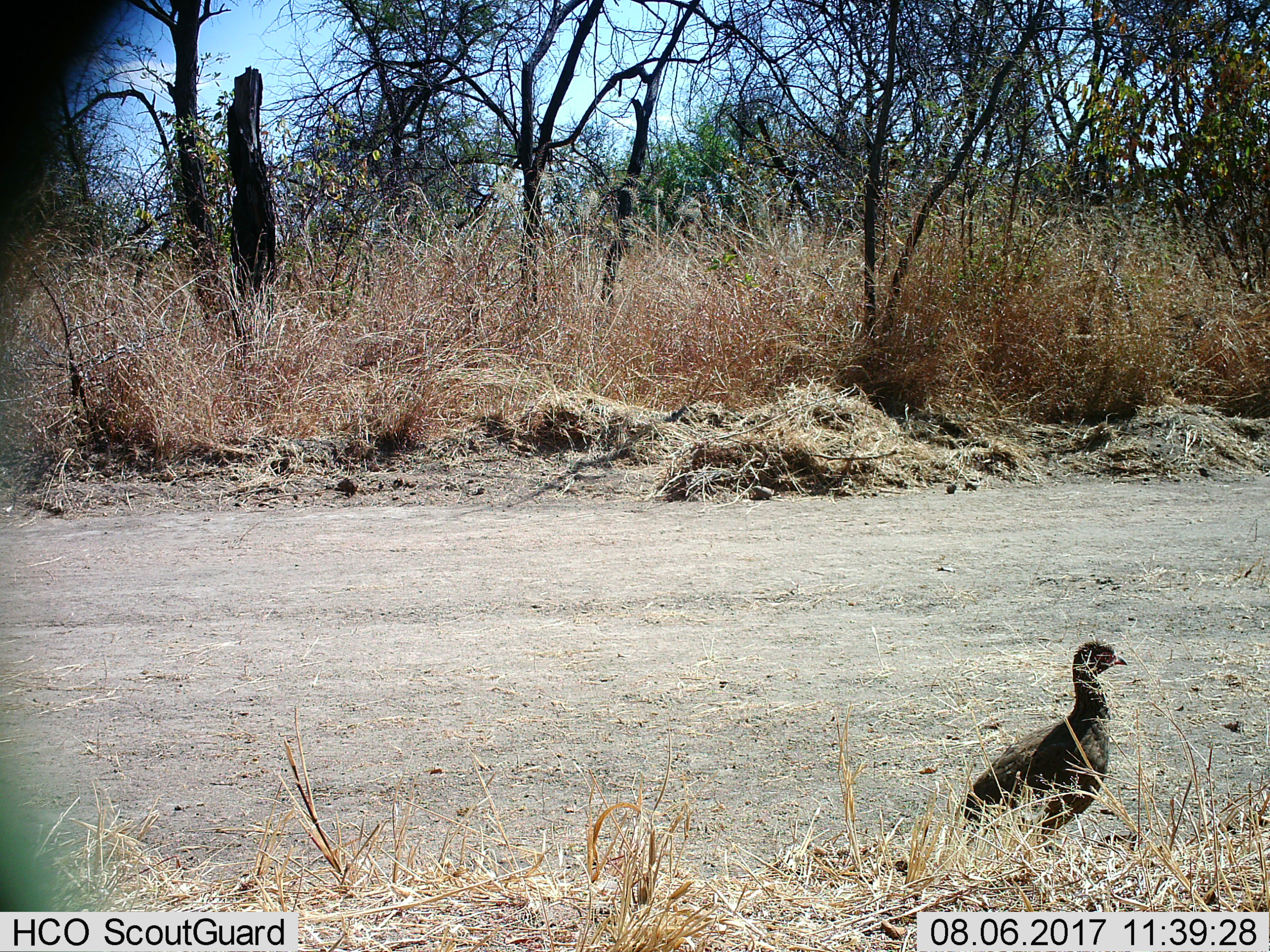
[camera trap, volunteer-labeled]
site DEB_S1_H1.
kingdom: Animalia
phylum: Chordata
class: Aves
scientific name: Aves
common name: bird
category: birdother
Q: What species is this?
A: Birdother (bird) (Aves).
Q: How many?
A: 1.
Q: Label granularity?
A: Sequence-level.